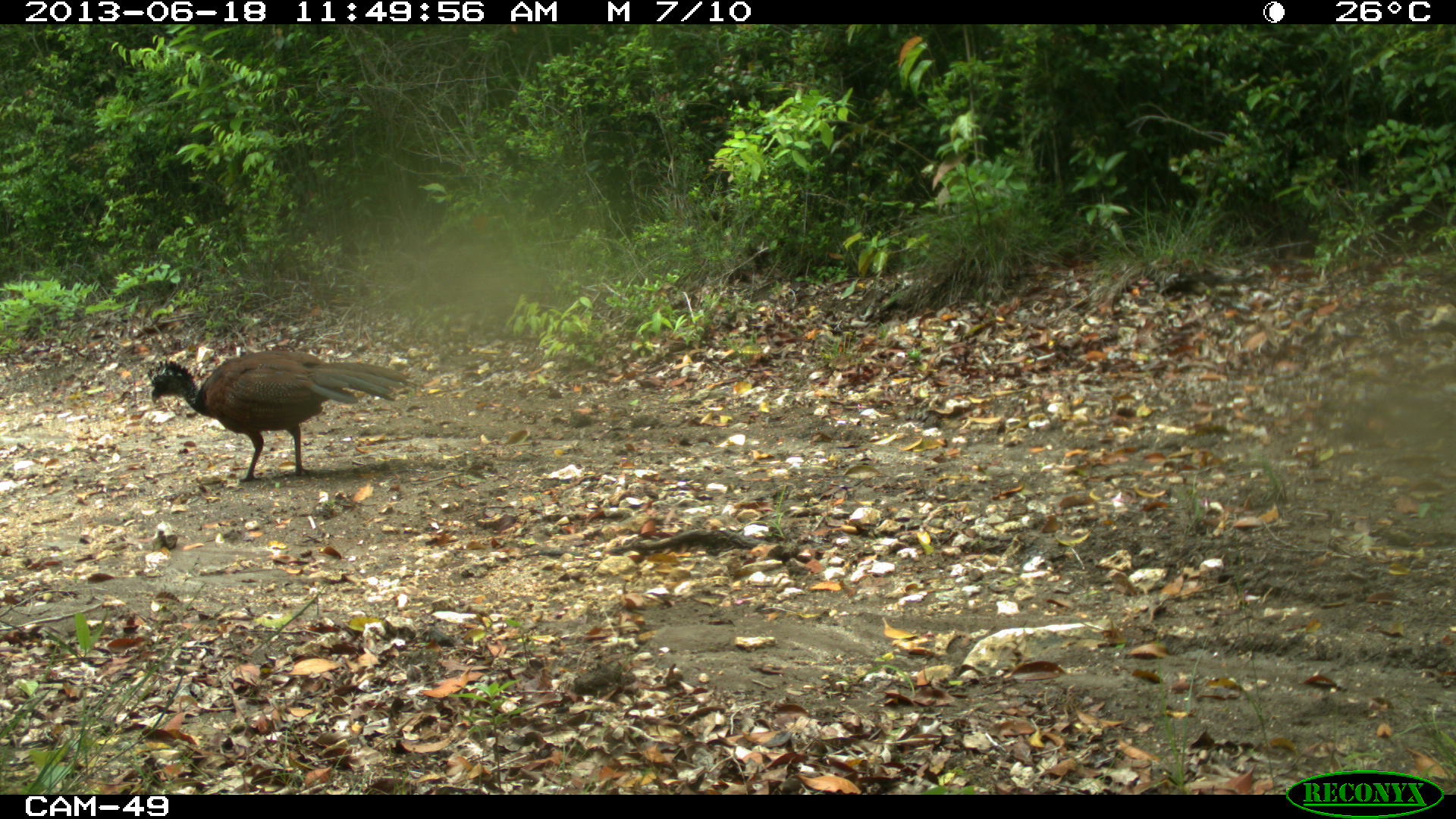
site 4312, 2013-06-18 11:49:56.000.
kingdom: Animalia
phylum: Chordata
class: Aves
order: Galliformes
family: Cracidae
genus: Crax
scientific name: Crax rubra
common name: great curassow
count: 1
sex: female